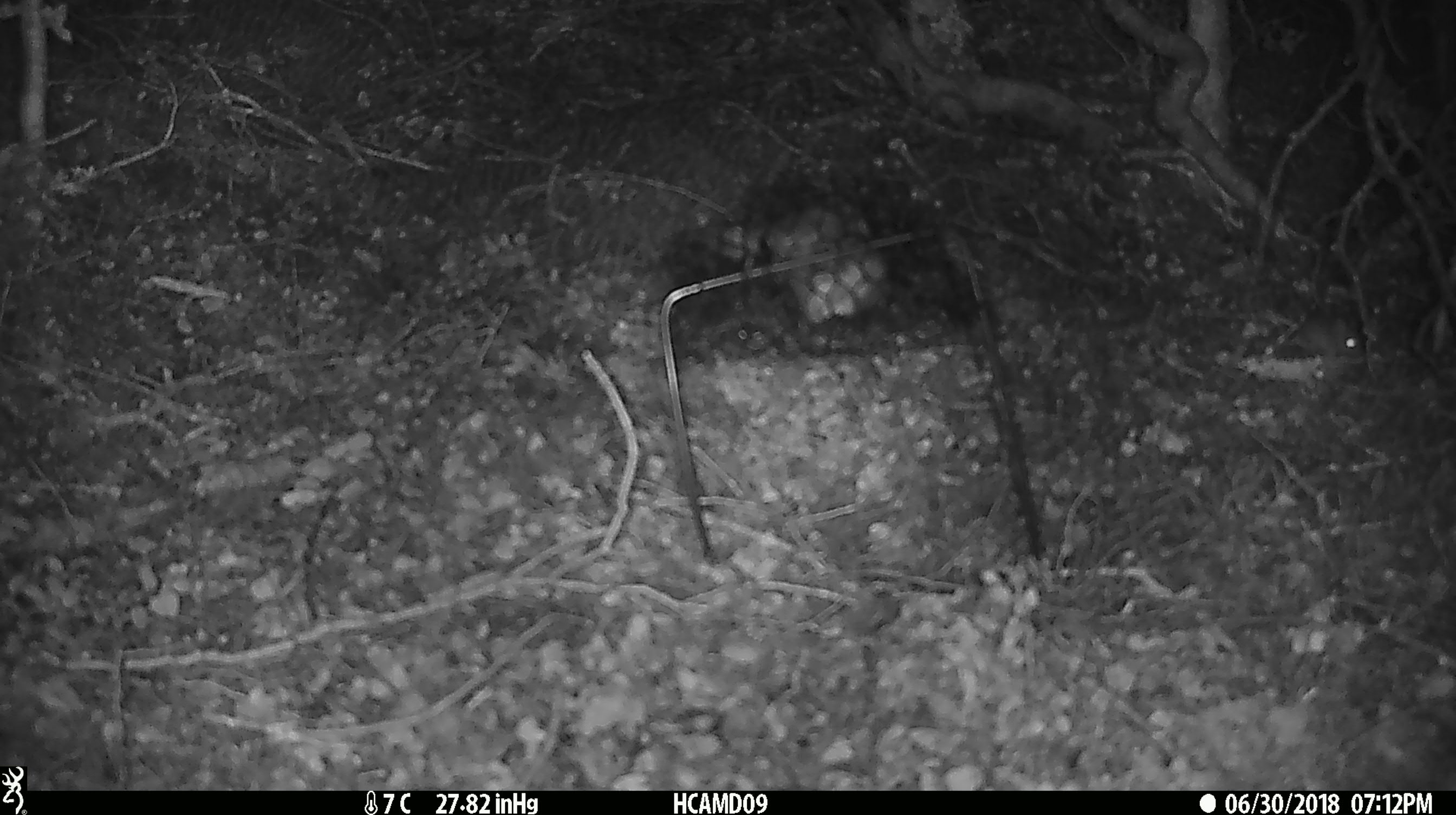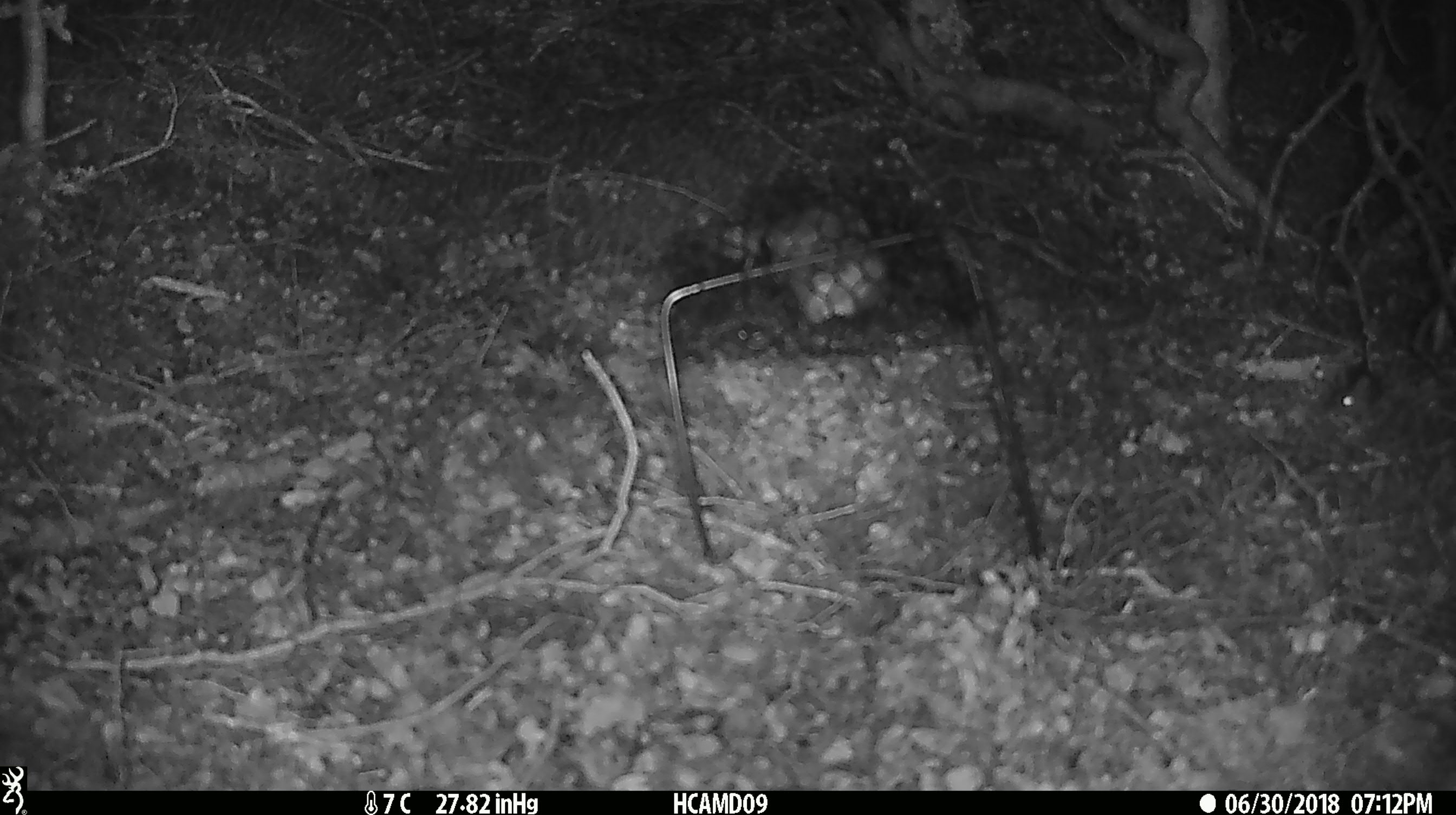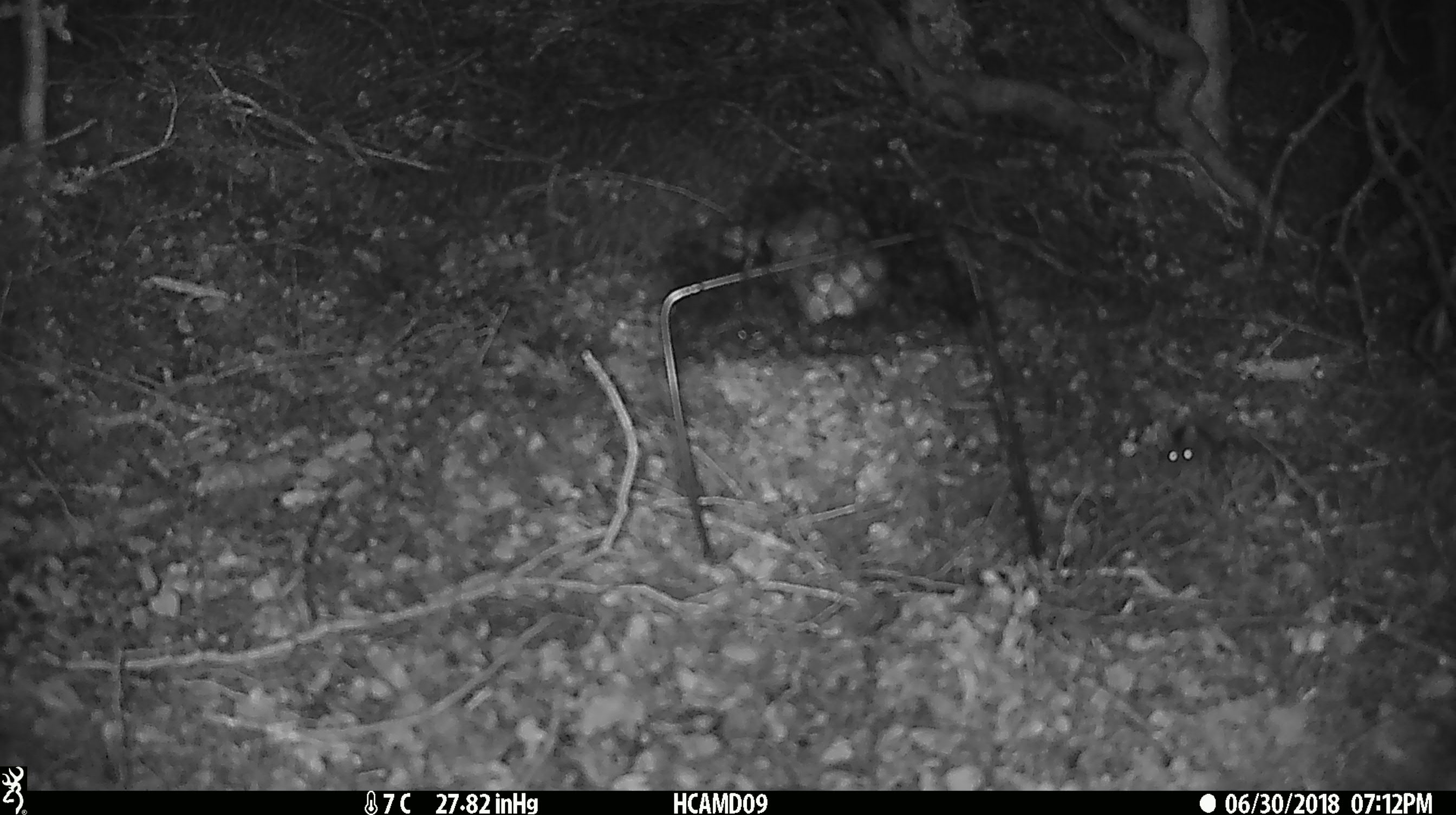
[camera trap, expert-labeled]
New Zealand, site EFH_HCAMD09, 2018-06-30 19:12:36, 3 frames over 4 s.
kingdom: Animalia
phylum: Chordata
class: Mammalia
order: Rodentia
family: Muridae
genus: Mus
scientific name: Mus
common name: mouse